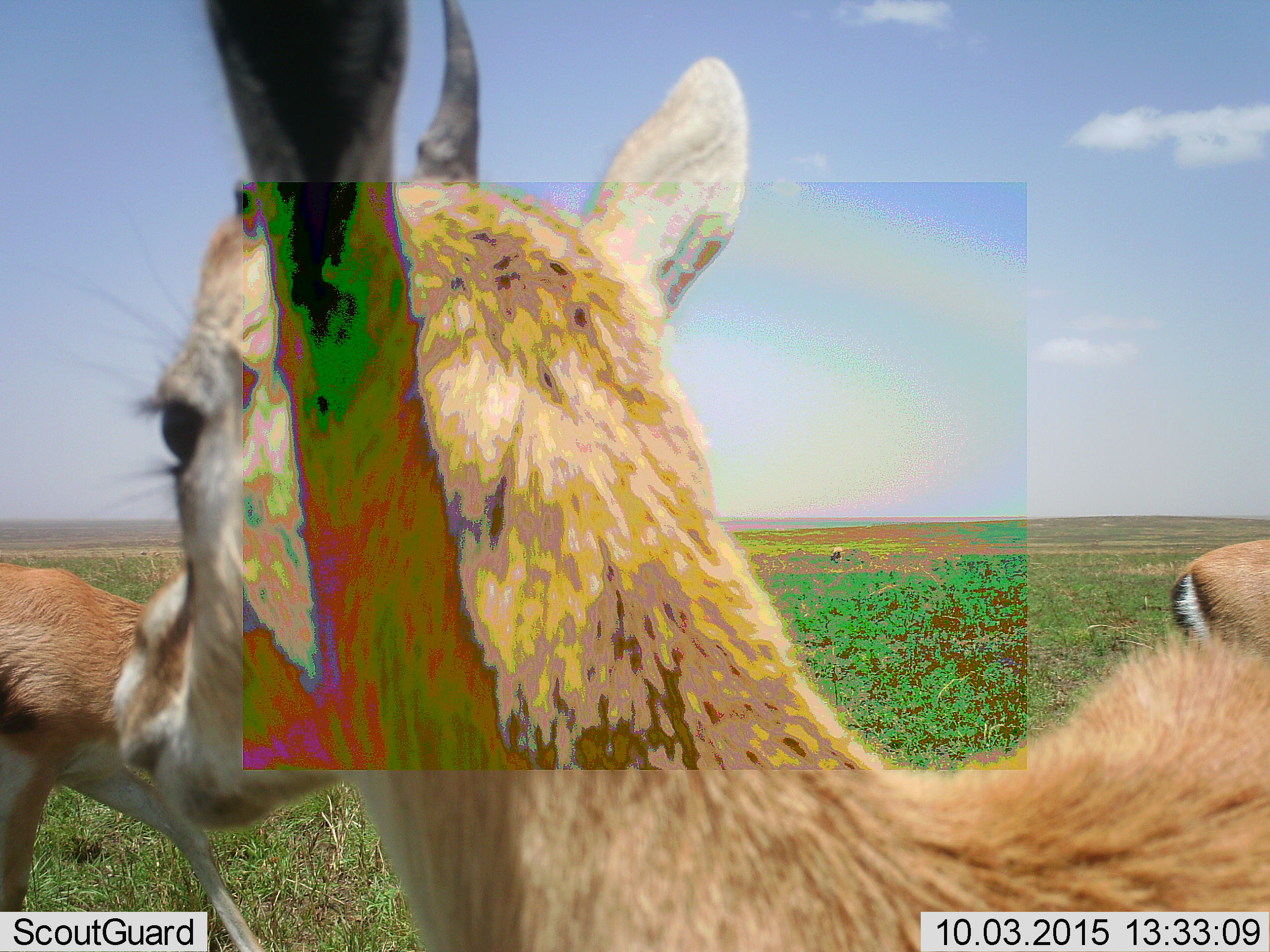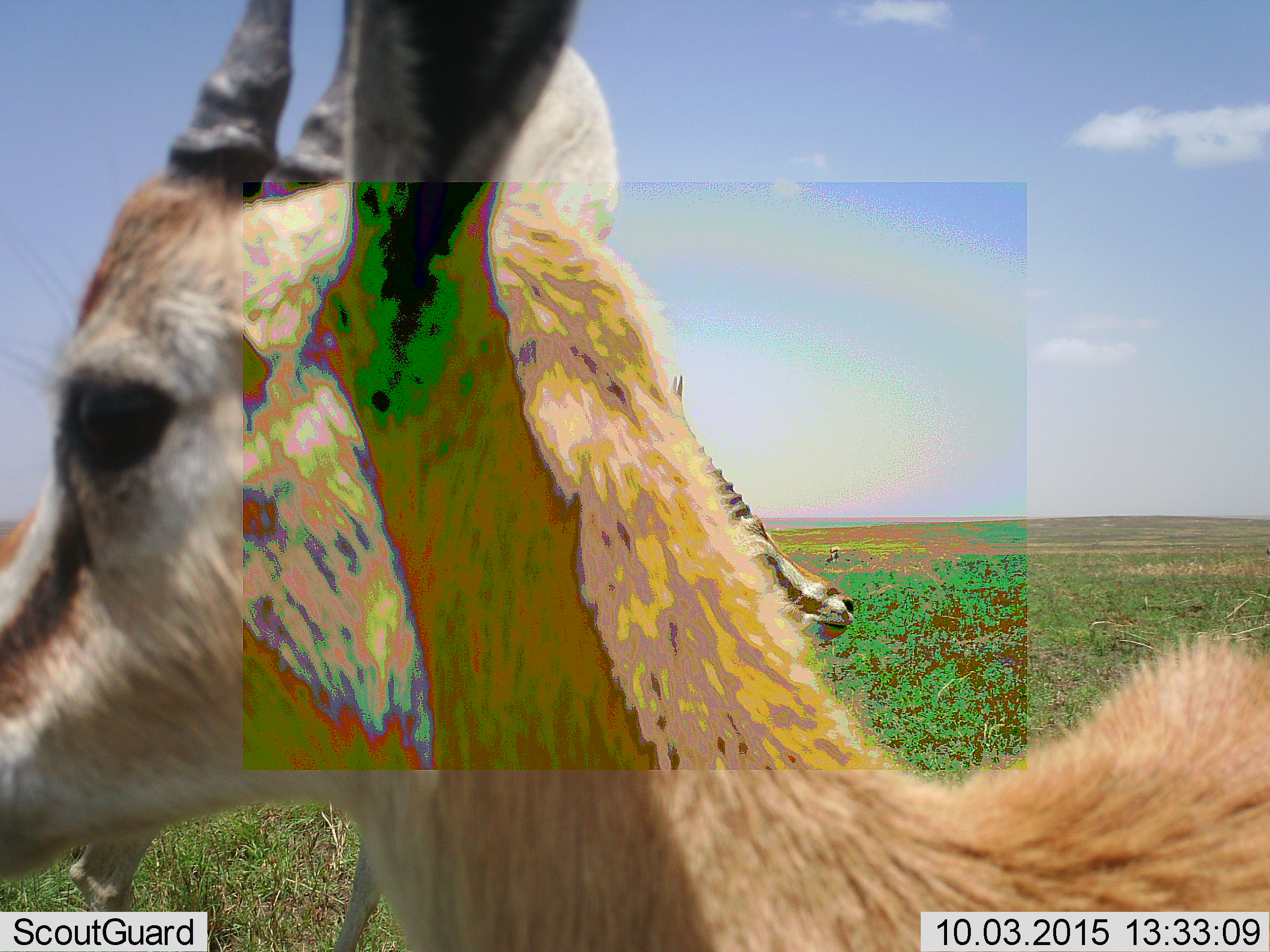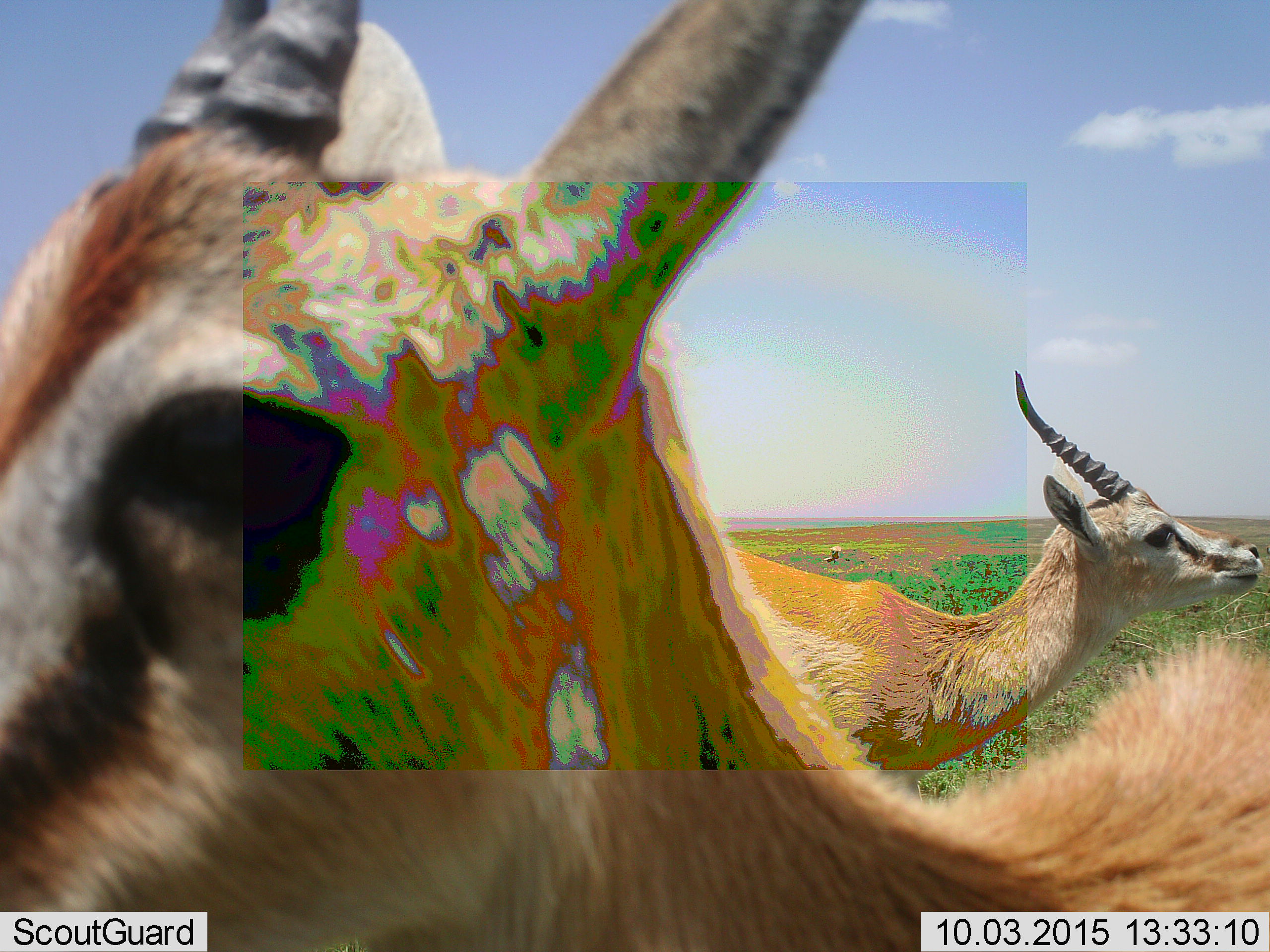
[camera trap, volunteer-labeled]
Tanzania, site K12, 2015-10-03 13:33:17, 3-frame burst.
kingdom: Animalia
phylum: Chordata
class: Mammalia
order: Artiodactyla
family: Bovidae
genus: Eudorcas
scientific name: Eudorcas thomsonii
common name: thomson's gazelle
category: gazellethomsons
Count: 4.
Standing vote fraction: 75%.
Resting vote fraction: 0%.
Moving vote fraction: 25%.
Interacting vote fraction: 0%.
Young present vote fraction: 0%.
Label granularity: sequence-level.